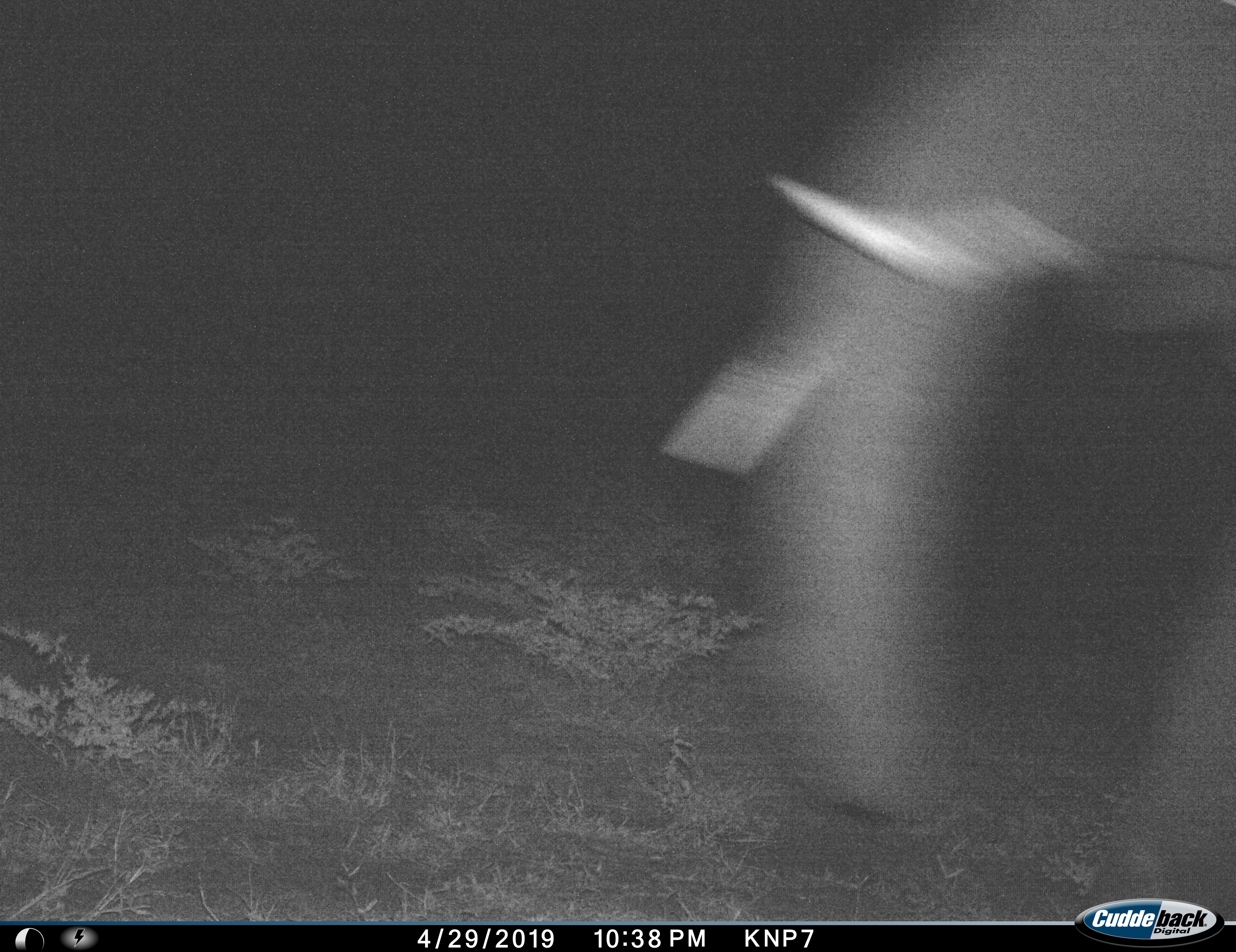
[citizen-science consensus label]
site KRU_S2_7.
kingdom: Animalia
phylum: Chordata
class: Mammalia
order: Proboscidea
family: Elephantidae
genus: Loxodonta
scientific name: Loxodonta africana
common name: african bush elephant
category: elephant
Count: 1.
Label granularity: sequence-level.